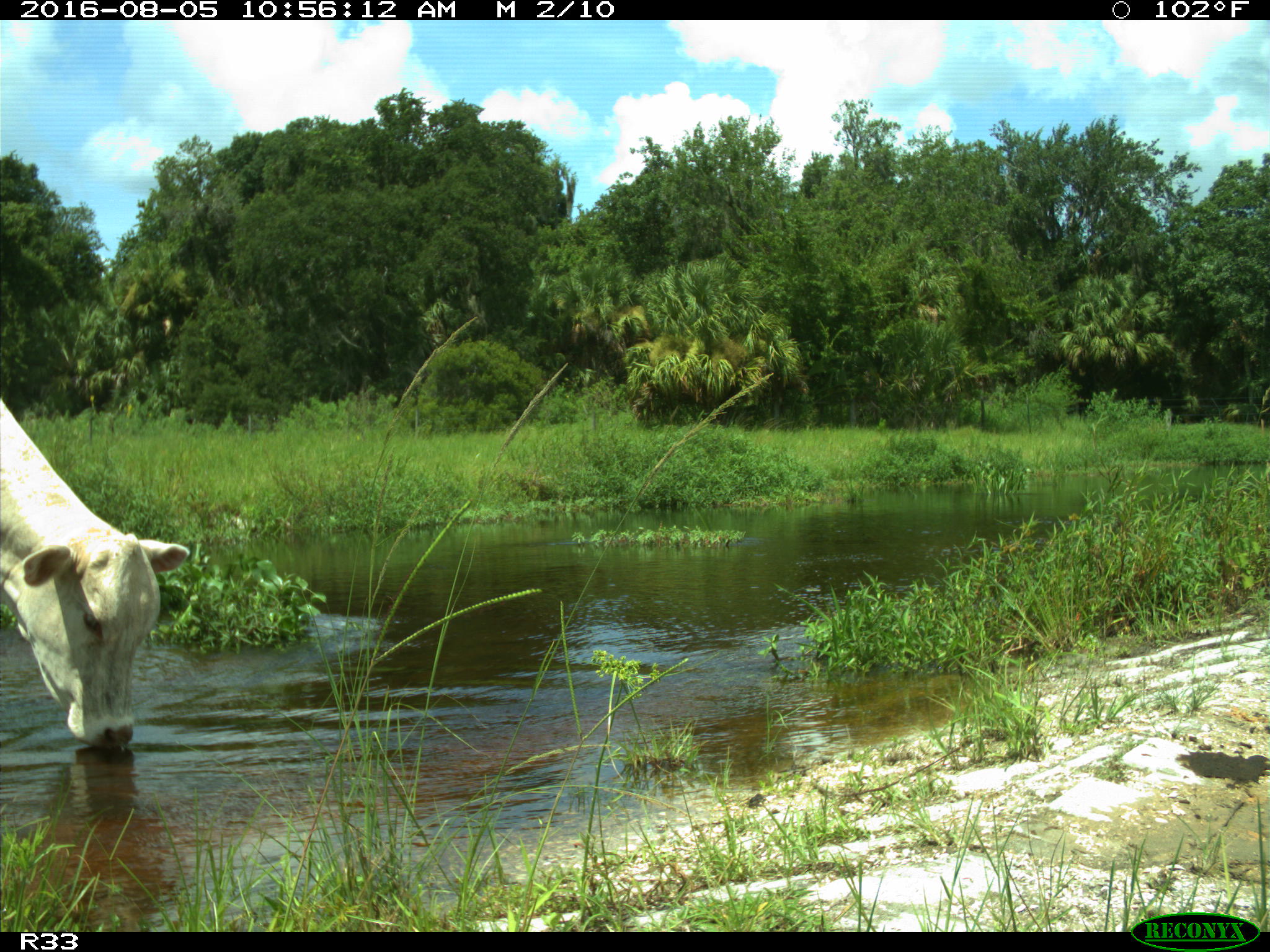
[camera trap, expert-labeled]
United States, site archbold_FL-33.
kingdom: Animalia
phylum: Chordata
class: Mammalia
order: Artiodactyla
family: Bovidae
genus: Bos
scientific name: Bos taurus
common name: domestic cow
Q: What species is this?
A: Bos taurus (domestic cow).